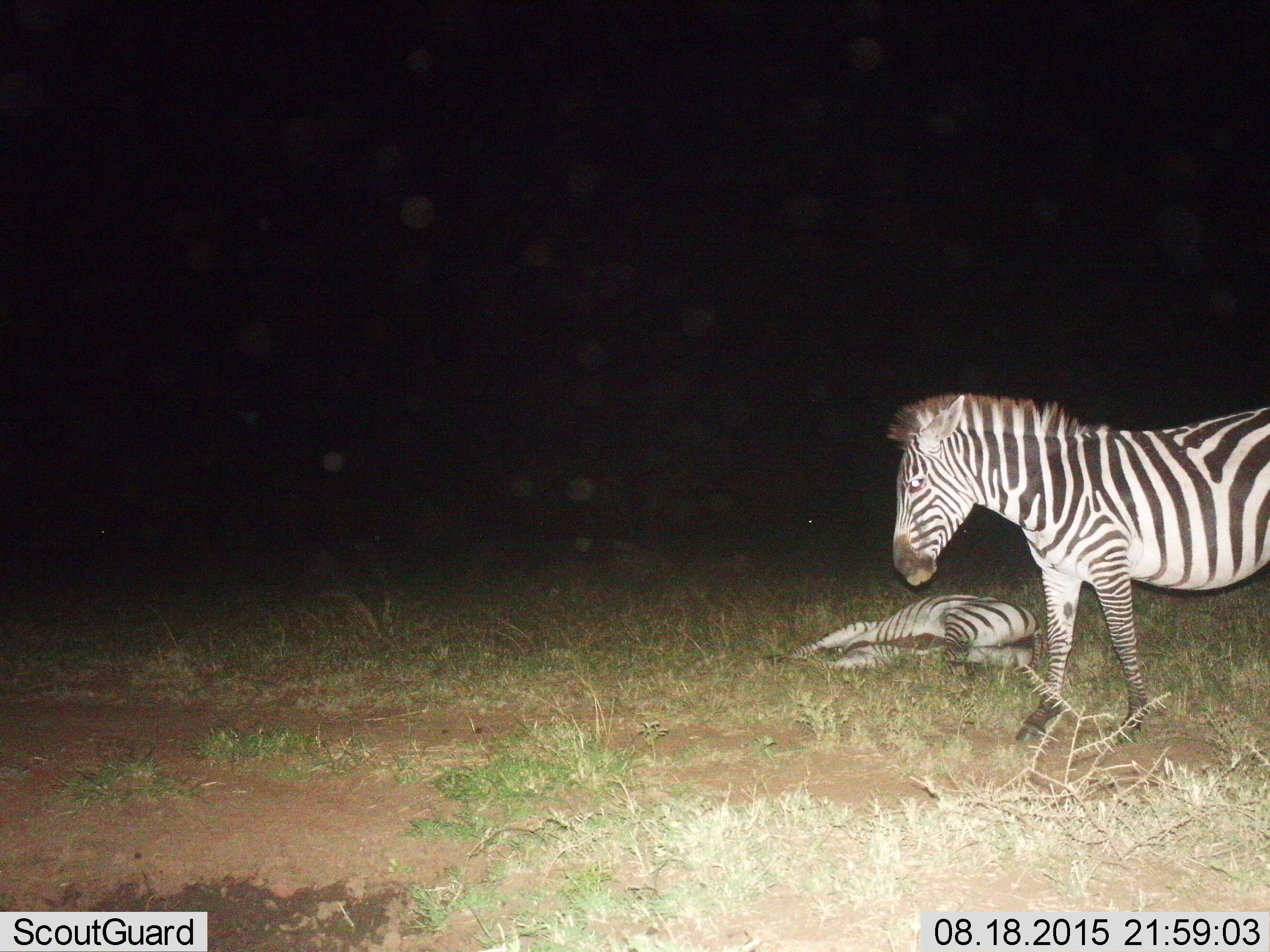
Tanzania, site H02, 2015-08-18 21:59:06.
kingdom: Animalia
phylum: Chordata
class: Mammalia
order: Perissodactyla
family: Equidae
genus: Equus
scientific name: Equus quagga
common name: plains zebra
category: zebra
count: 2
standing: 100%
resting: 89%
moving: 0%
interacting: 0%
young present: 33%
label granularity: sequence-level